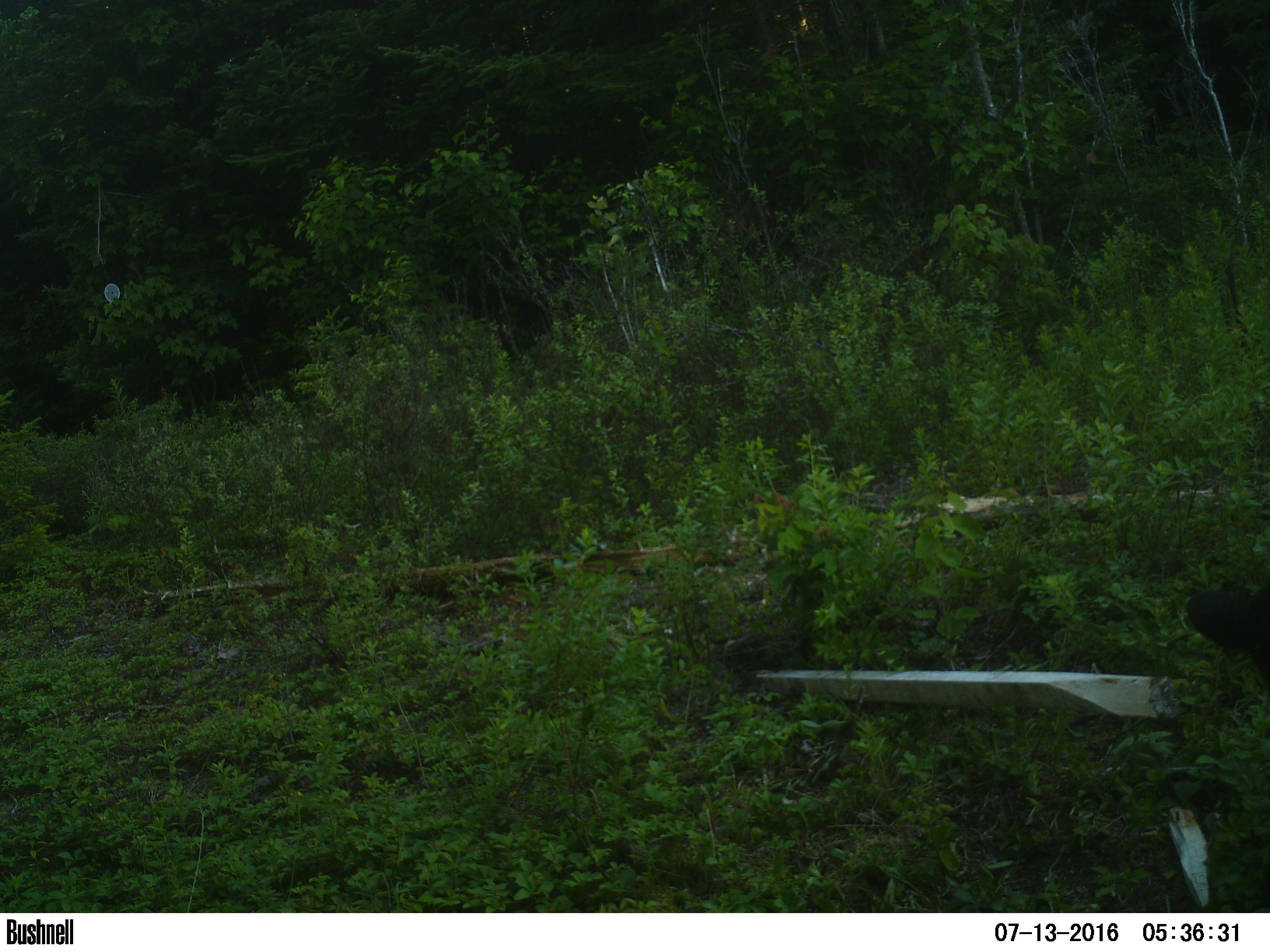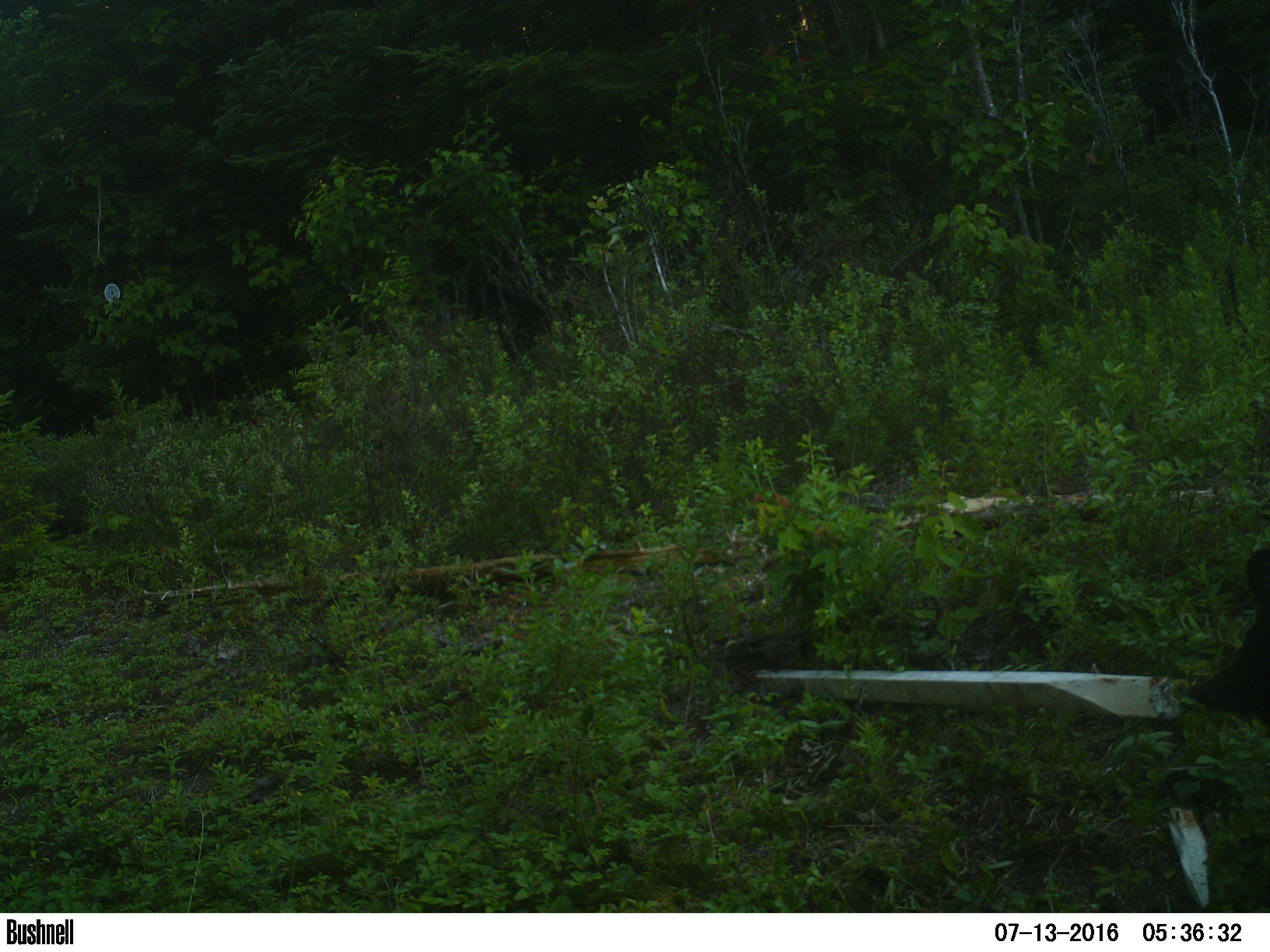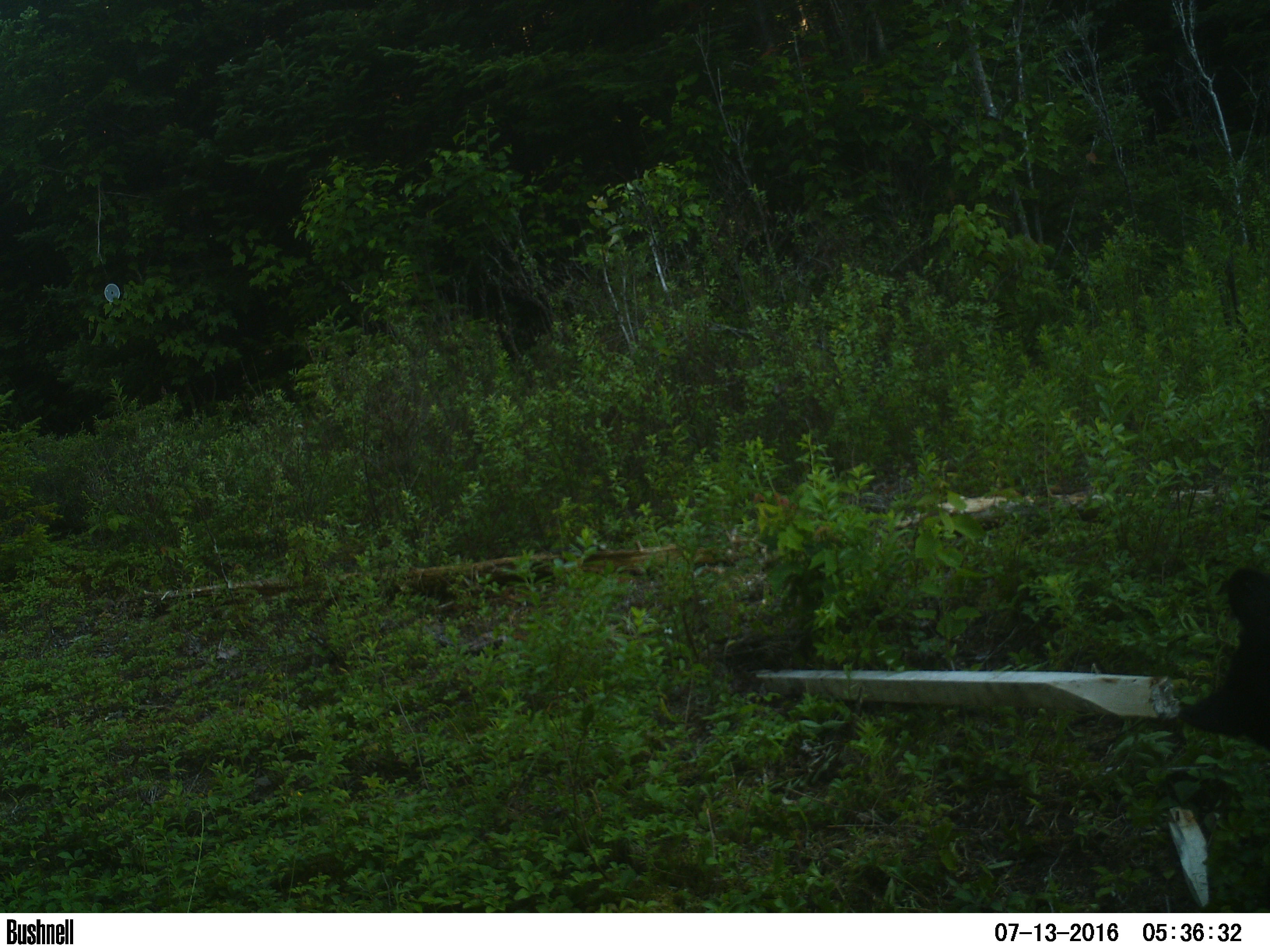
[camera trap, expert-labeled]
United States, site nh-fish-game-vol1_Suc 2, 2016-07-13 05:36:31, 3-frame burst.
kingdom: Animalia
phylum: Chordata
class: Mammalia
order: Carnivora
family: Ursidae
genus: Ursus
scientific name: Ursus americanus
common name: black bear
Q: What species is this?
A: Black bear (Ursus americanus).